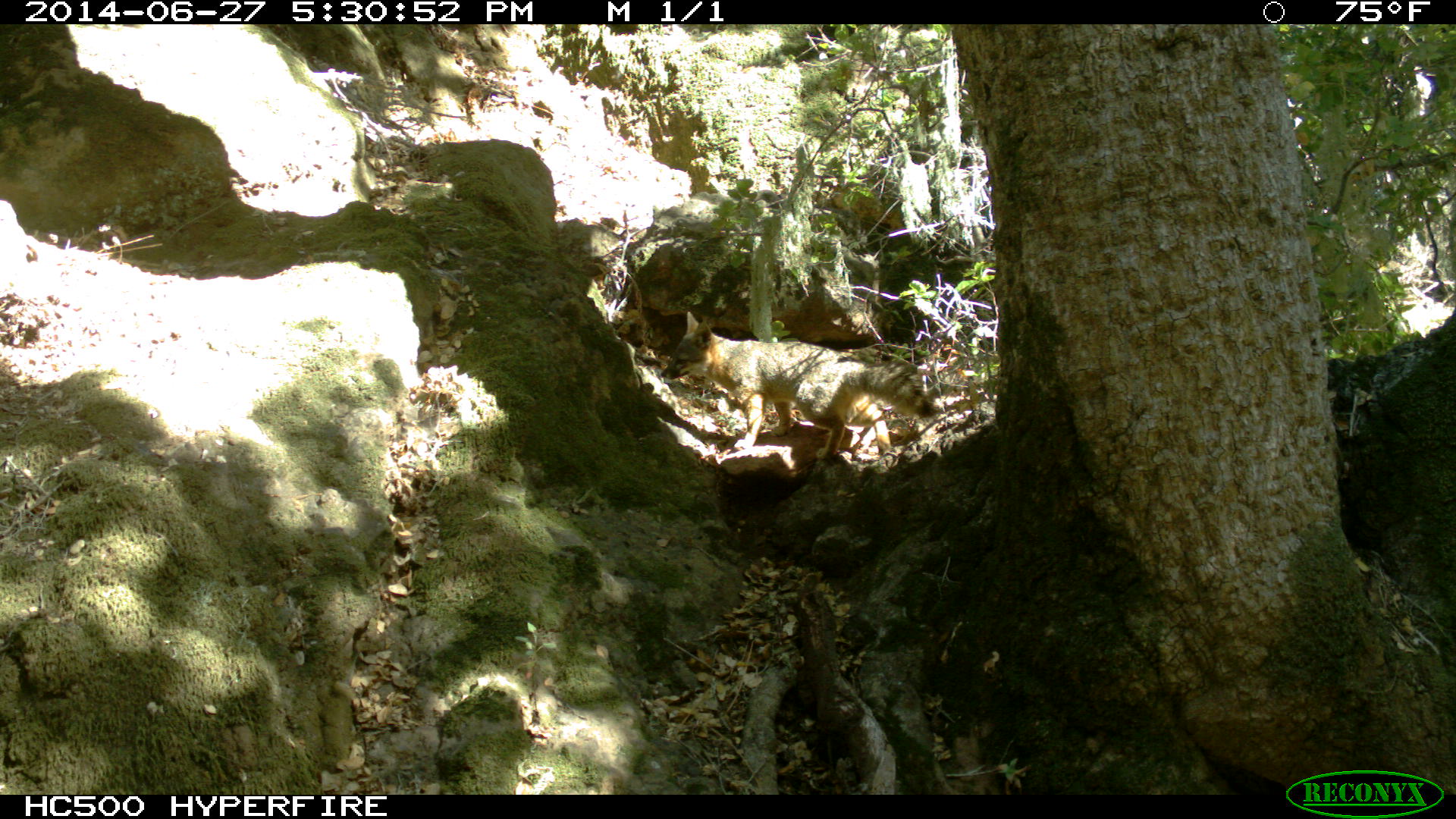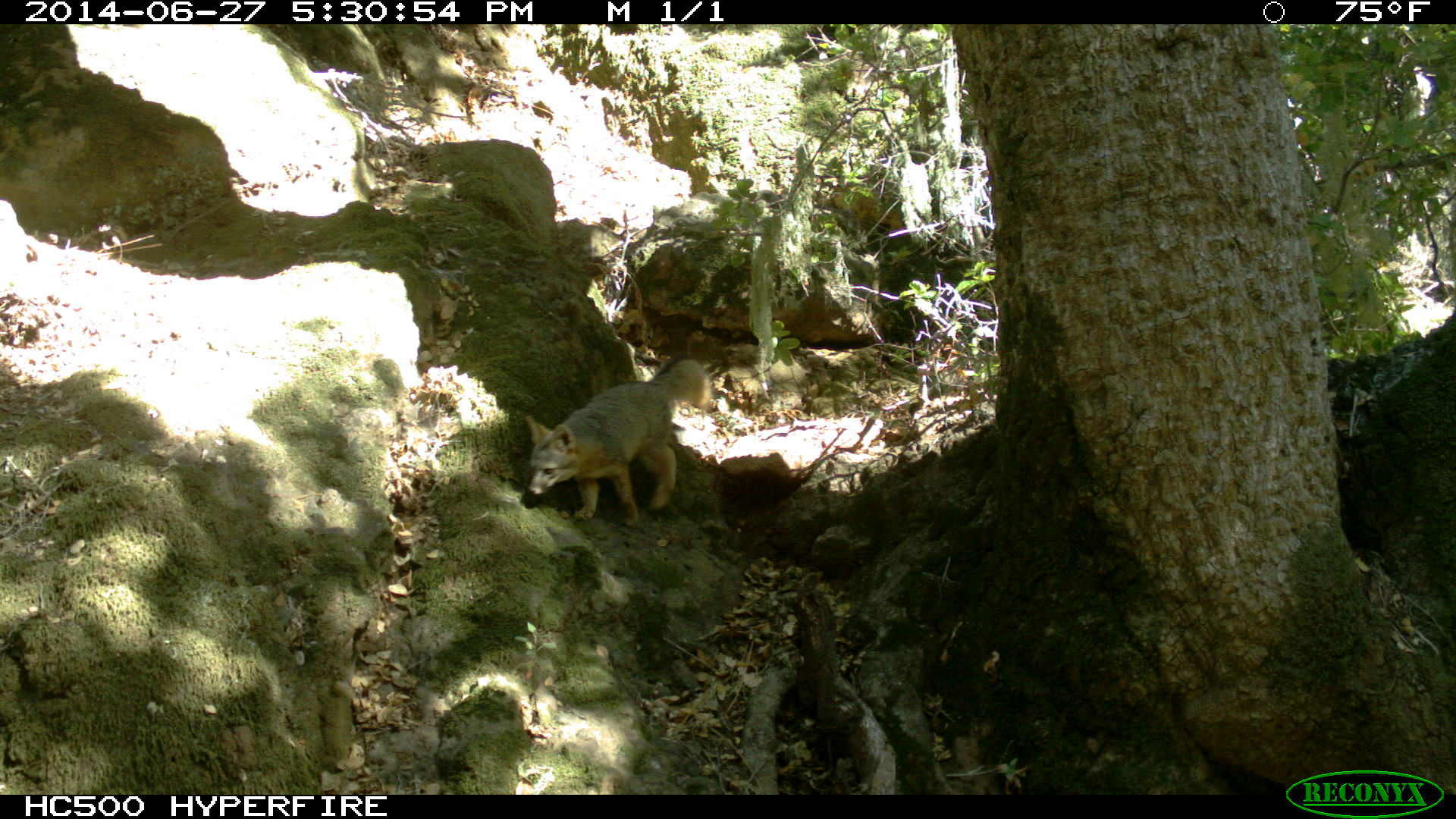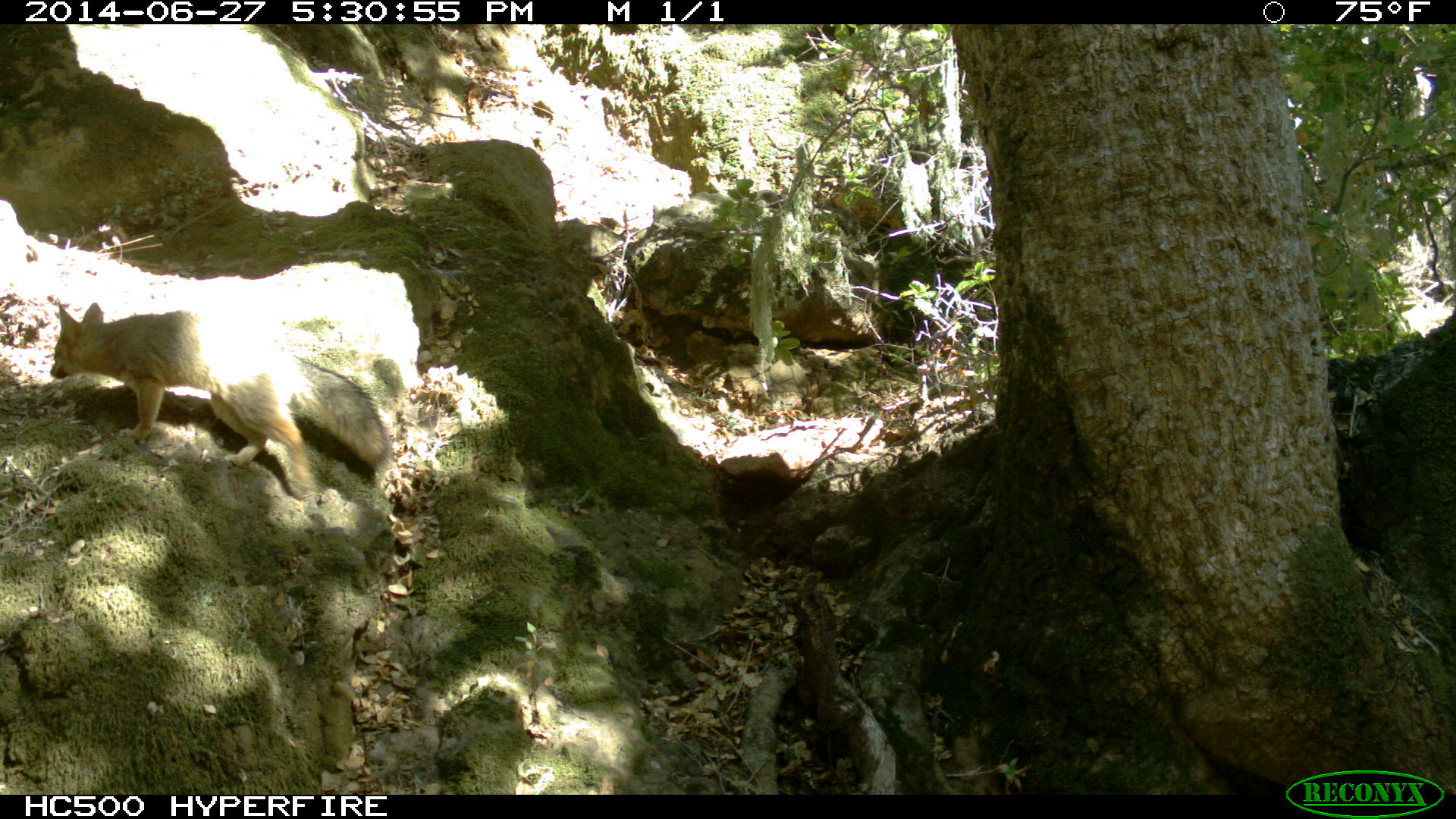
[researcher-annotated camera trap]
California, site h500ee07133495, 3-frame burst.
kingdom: Animalia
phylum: Chordata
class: Mammalia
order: Carnivora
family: Canidae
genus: Urocyon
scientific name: Urocyon littoralis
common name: island fox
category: fox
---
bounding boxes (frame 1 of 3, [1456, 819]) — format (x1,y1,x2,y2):
fox: (659,311,937,459)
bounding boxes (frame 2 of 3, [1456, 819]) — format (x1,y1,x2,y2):
fox: (528,357,713,525)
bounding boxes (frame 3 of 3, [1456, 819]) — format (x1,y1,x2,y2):
fox: (49,302,392,500)